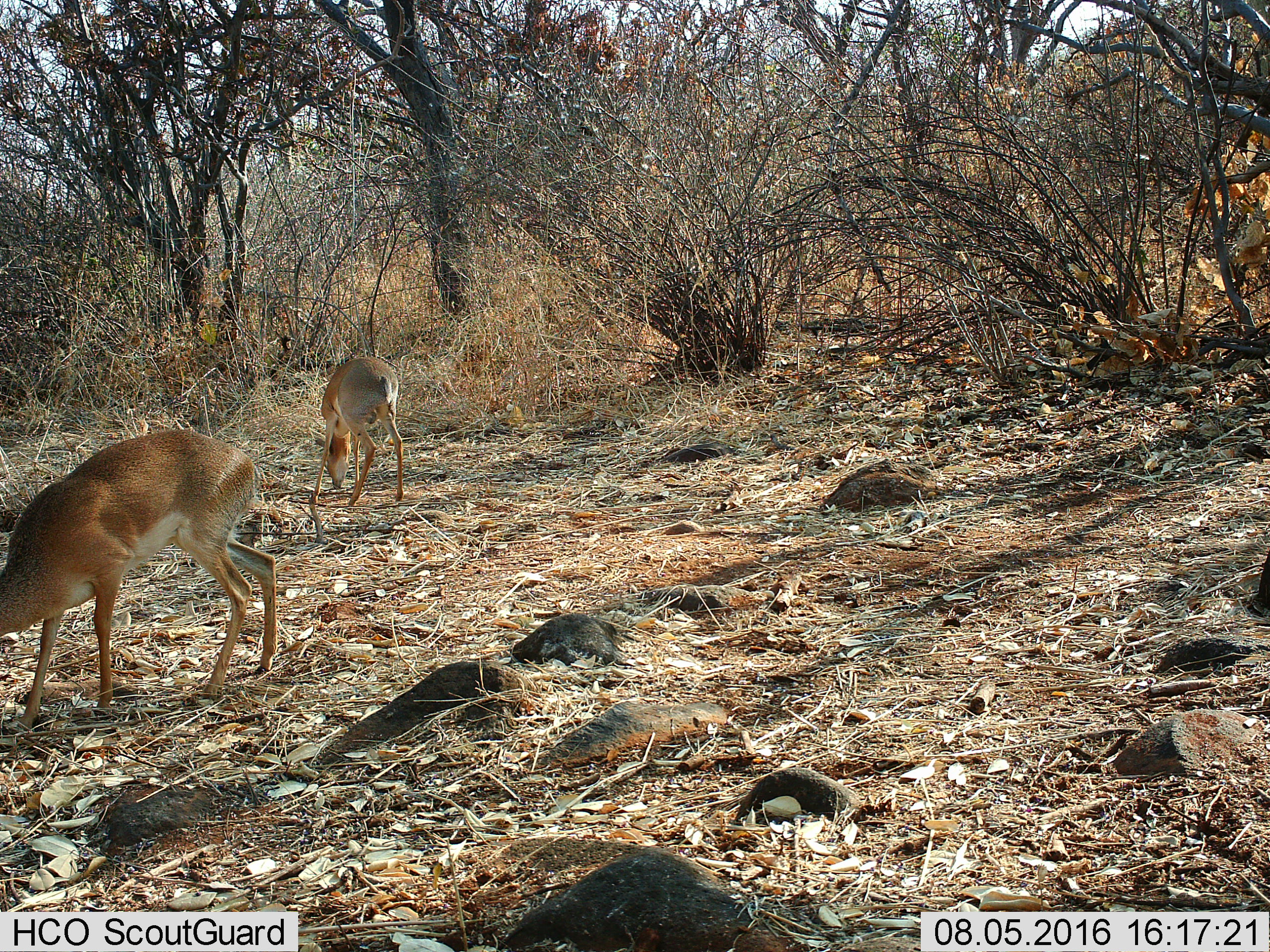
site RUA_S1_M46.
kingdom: Animalia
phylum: Chordata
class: Mammalia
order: Artiodactyla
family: Bovidae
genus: Madoqua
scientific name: Madoqua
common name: dik-dik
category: dikdik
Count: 2.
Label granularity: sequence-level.